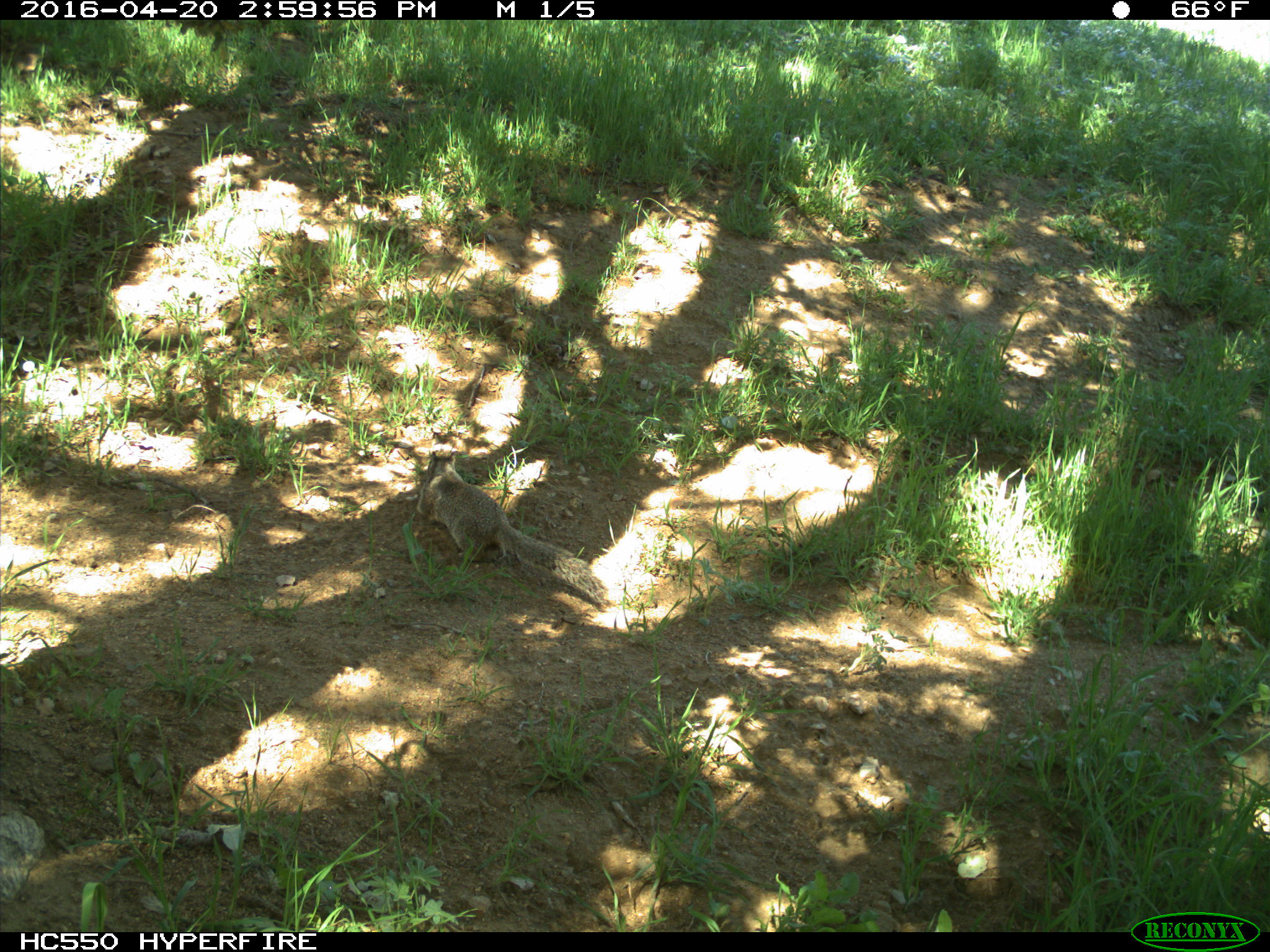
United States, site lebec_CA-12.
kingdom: Animalia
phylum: Chordata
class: Mammalia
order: Rodentia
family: Sciuridae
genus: Otospermophilus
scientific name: Otospermophilus beecheyi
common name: california ground squirrel